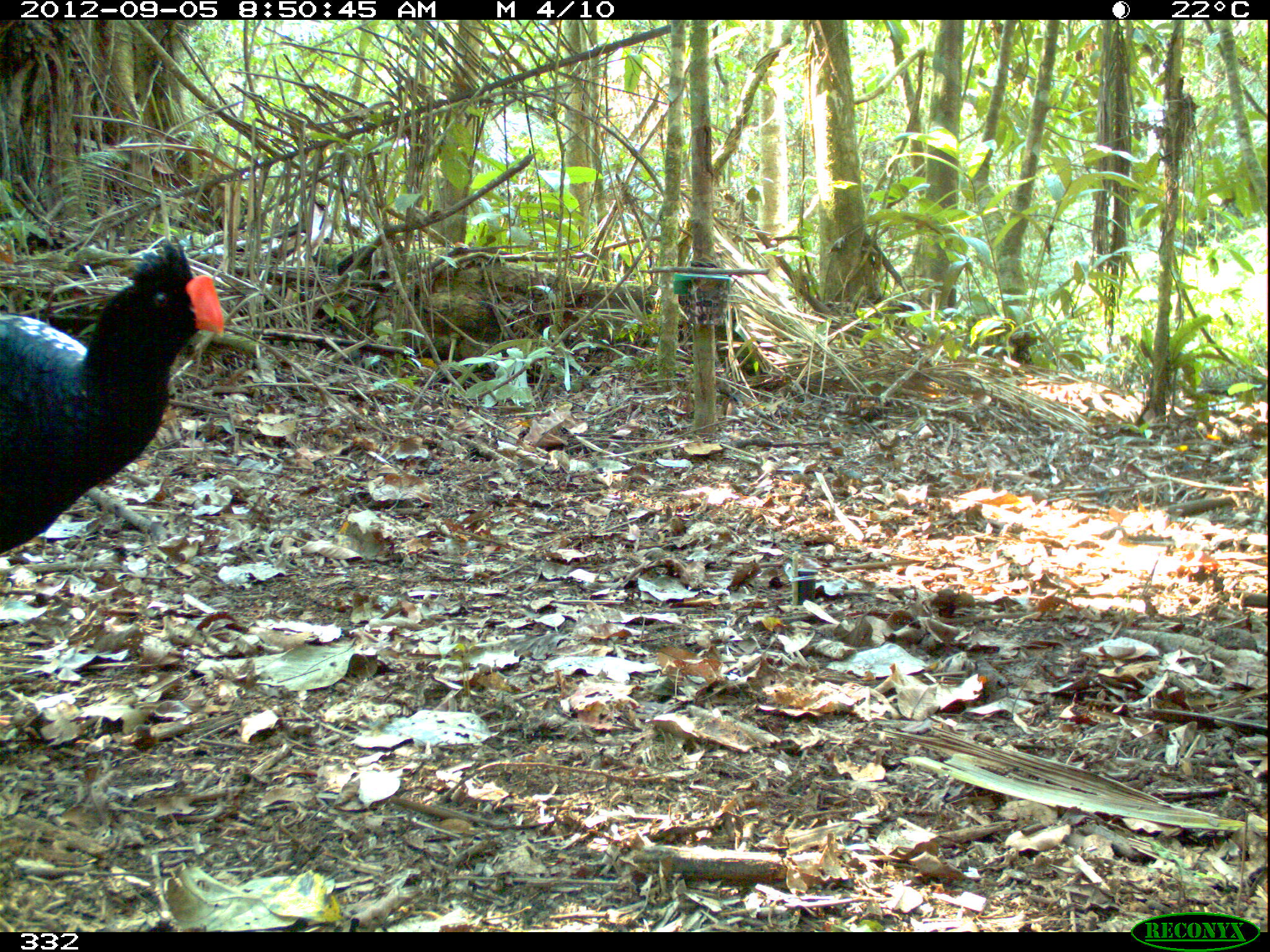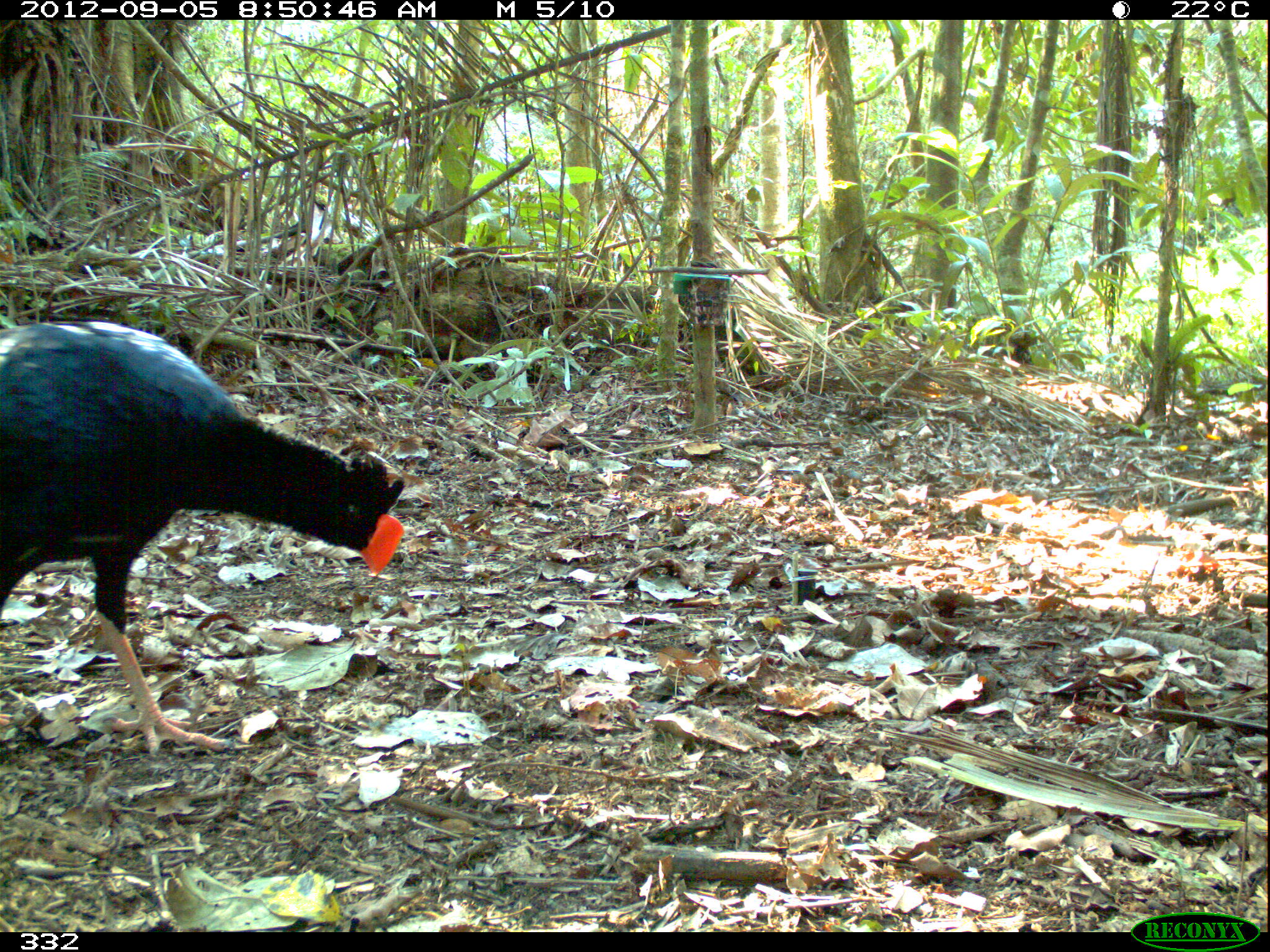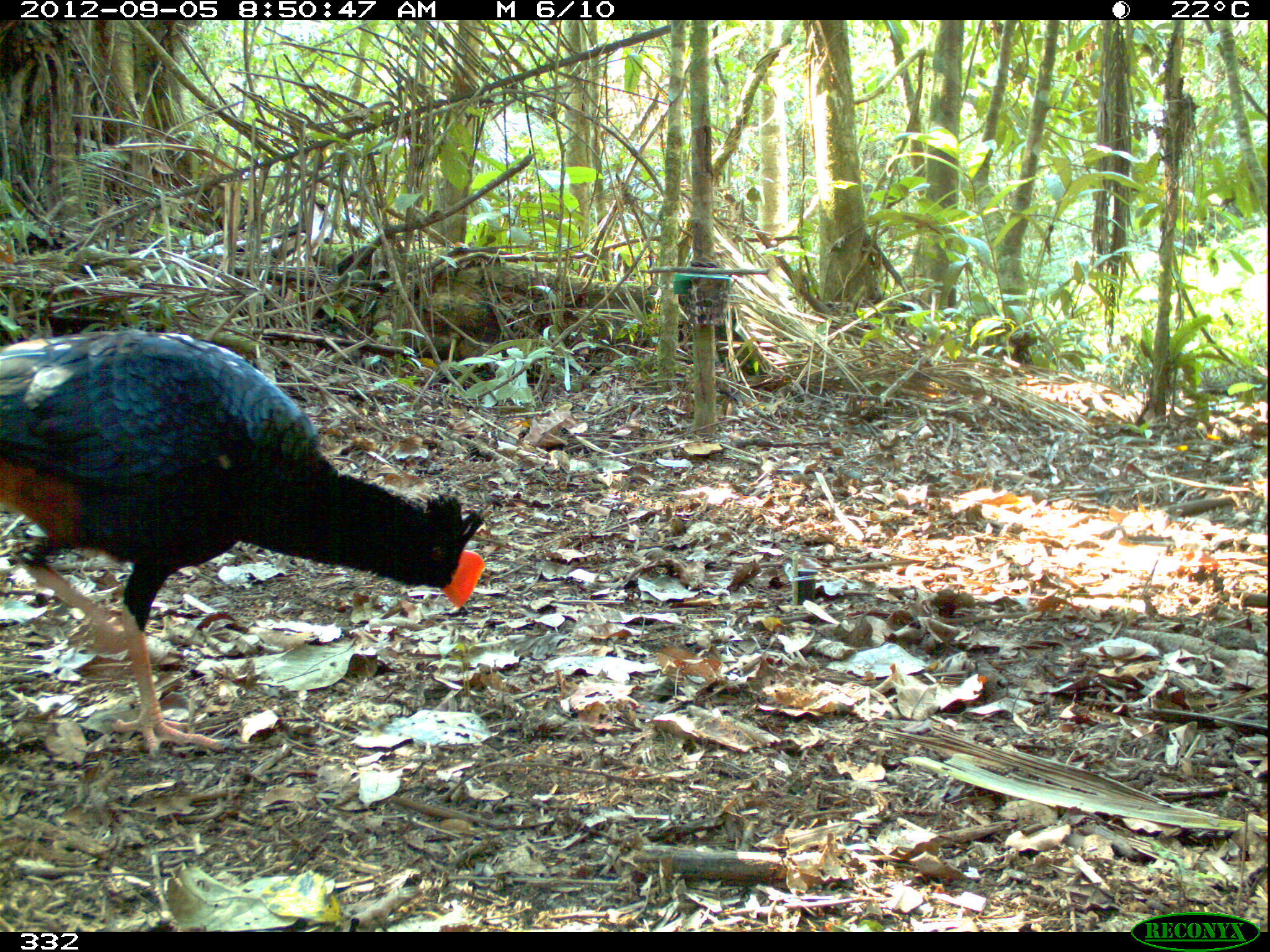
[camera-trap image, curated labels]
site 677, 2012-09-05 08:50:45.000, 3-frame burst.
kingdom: Animalia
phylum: Chordata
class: Aves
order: Galliformes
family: Cracidae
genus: Mitu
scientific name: Mitu tuberosum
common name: razor-billed curassow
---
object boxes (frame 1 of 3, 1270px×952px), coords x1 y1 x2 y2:
mitu tuberosum: 0 232 226 552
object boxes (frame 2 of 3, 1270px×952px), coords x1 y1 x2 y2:
mitu tuberosum: 0 318 405 756